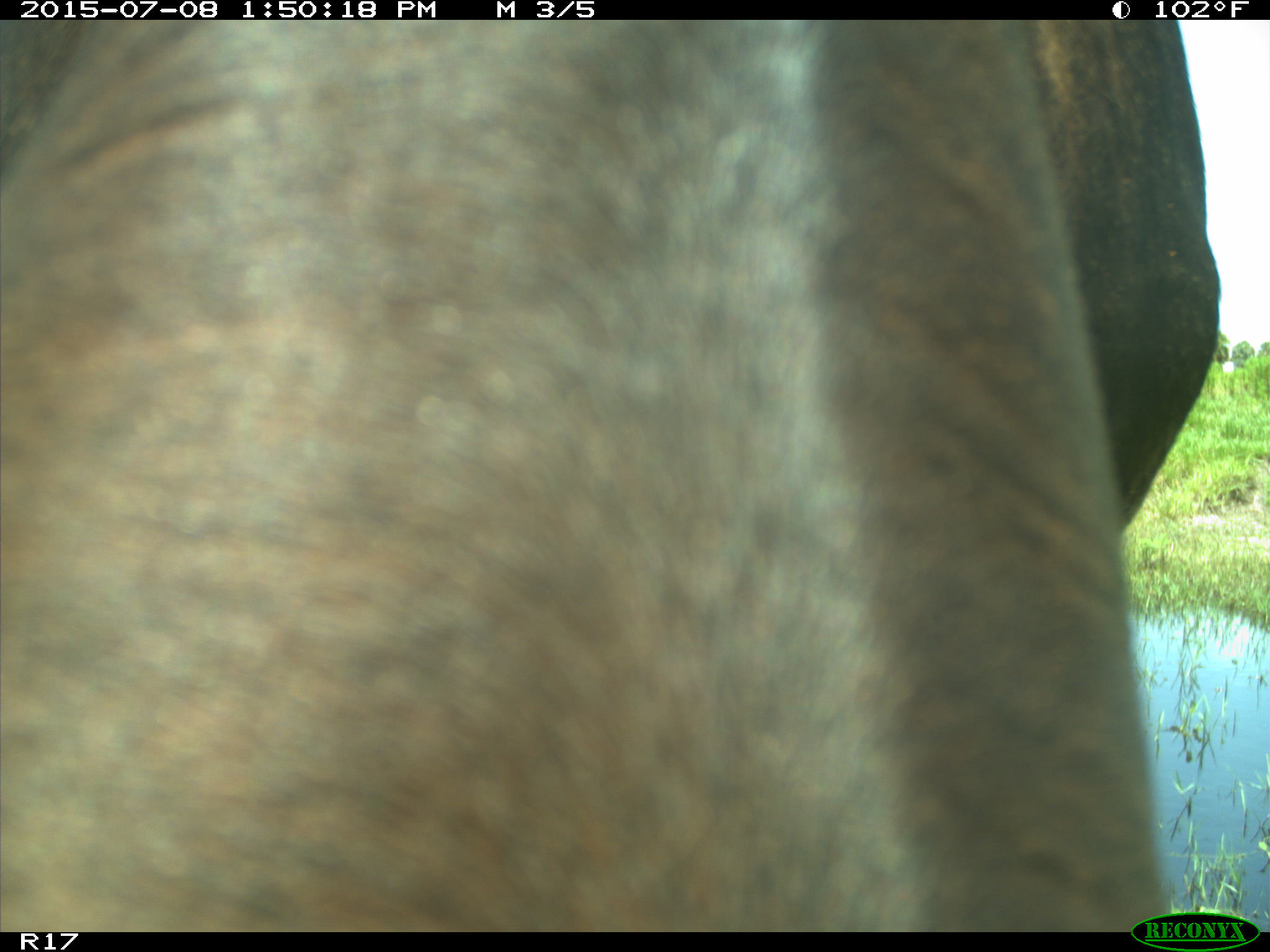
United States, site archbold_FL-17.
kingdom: Animalia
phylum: Chordata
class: Mammalia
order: Artiodactyla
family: Bovidae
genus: Bos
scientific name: Bos taurus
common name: domestic cow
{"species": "Bos taurus (domestic cow)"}